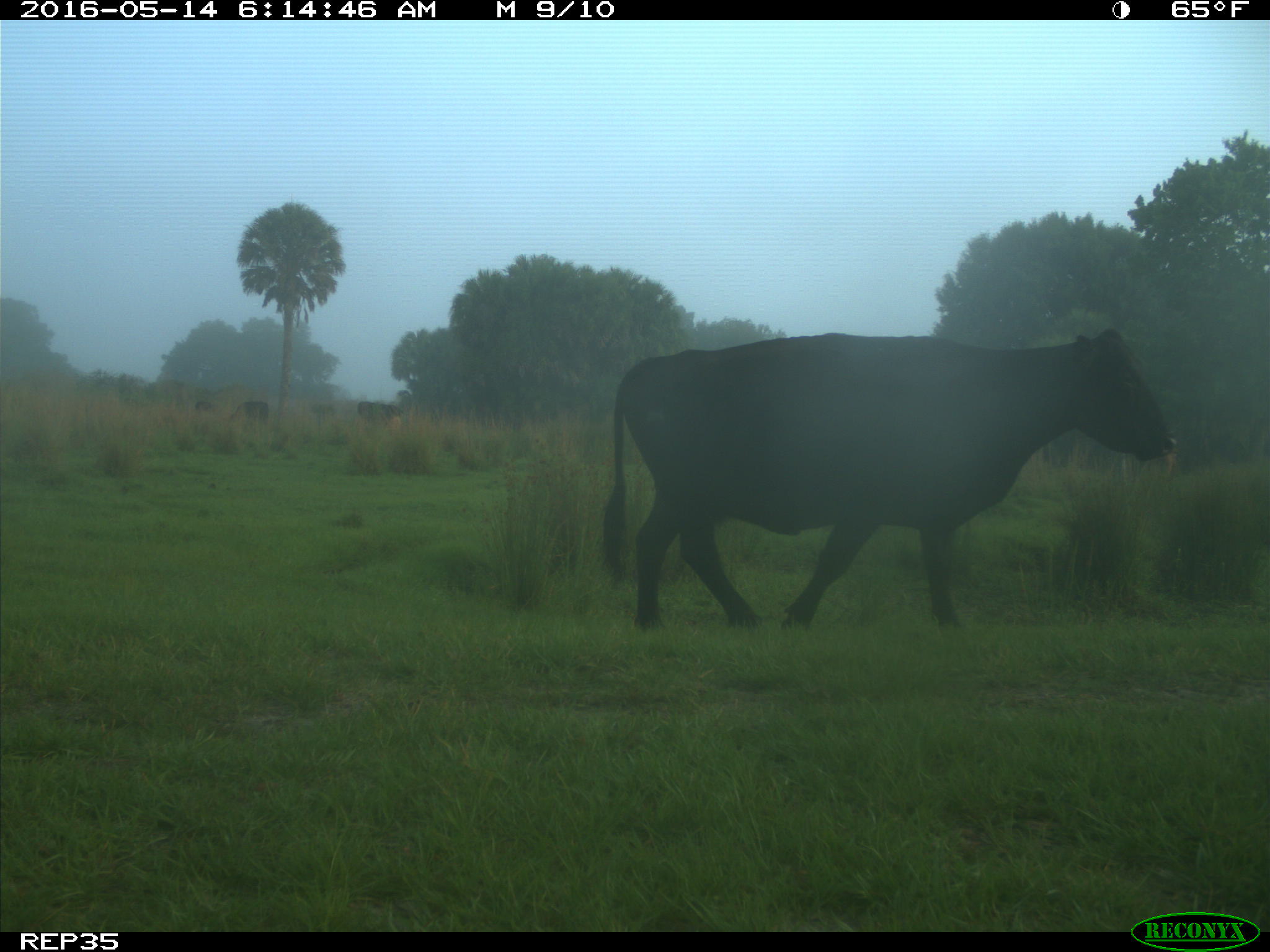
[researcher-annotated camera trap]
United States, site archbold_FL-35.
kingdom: Animalia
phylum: Chordata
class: Mammalia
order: Artiodactyla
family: Bovidae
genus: Bos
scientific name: Bos taurus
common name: domestic cow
Bos taurus (domestic cow).